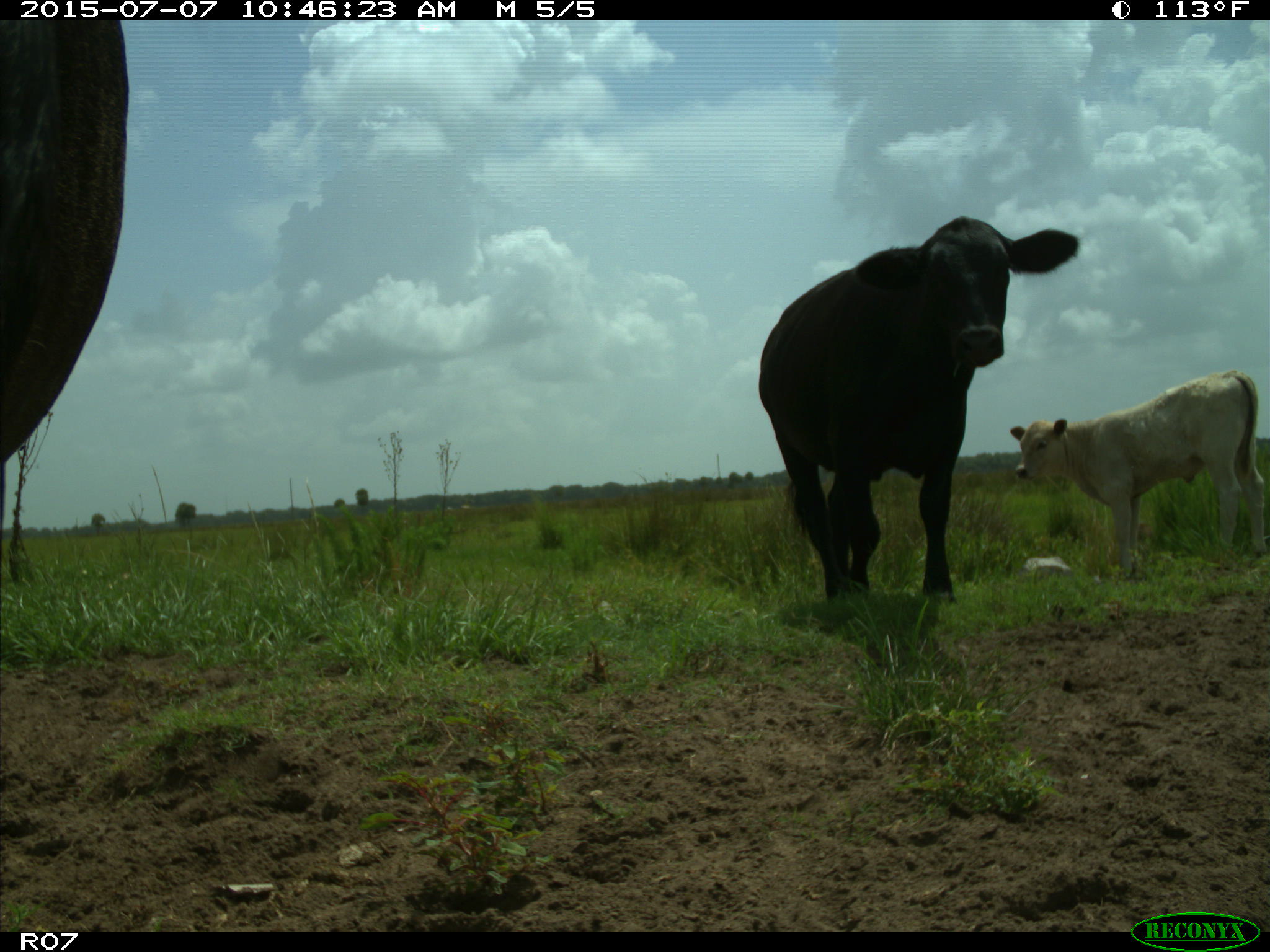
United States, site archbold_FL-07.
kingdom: Animalia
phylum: Chordata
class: Mammalia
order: Artiodactyla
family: Bovidae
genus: Bos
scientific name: Bos taurus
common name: domestic cow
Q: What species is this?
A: Bos taurus (domestic cow).